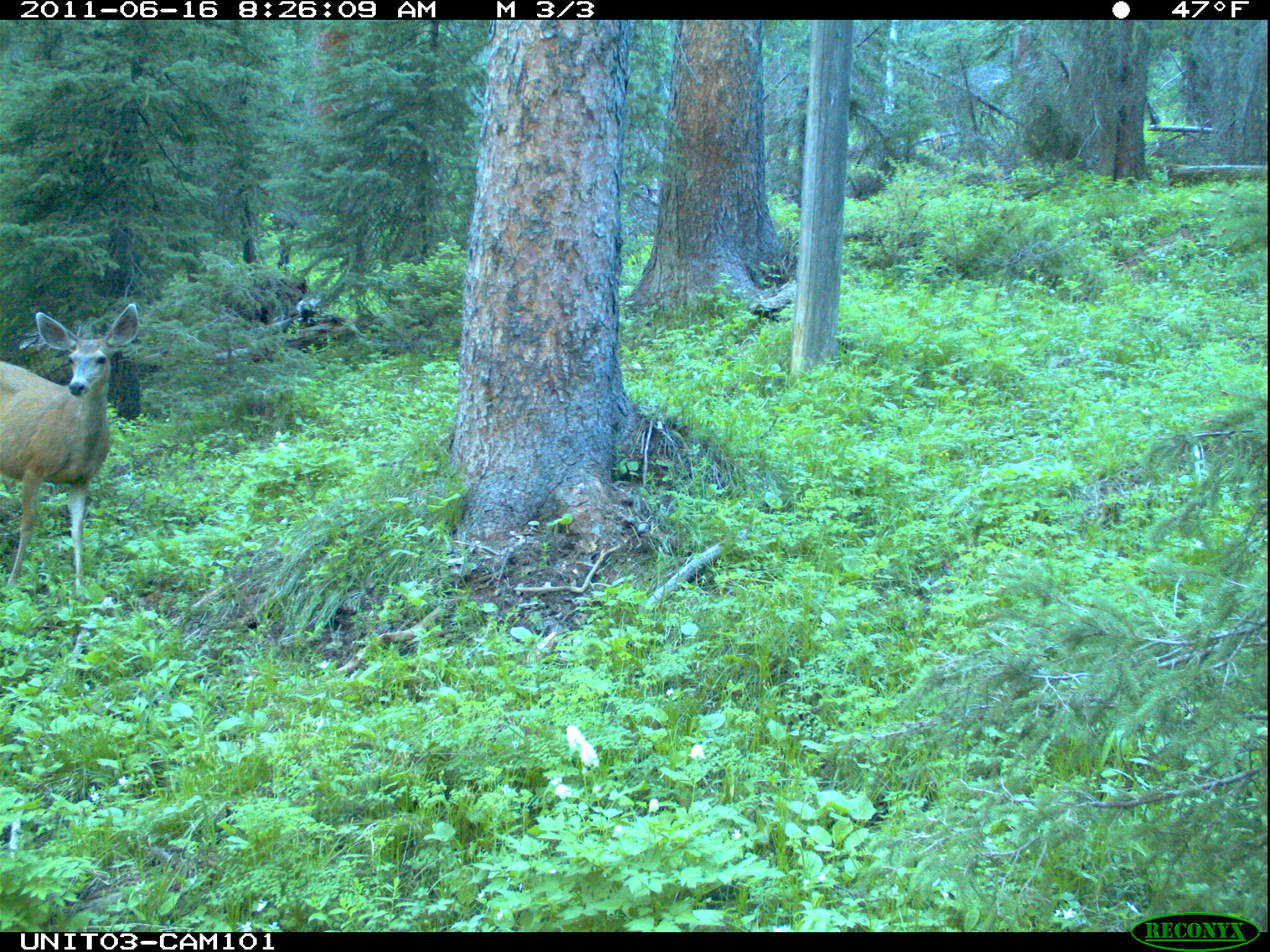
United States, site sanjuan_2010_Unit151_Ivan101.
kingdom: Animalia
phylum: Chordata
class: Mammalia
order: Artiodactyla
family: Cervidae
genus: Odocoileus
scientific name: Odocoileus hemionus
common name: mule deer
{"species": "Odocoileus hemionus (mule deer)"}